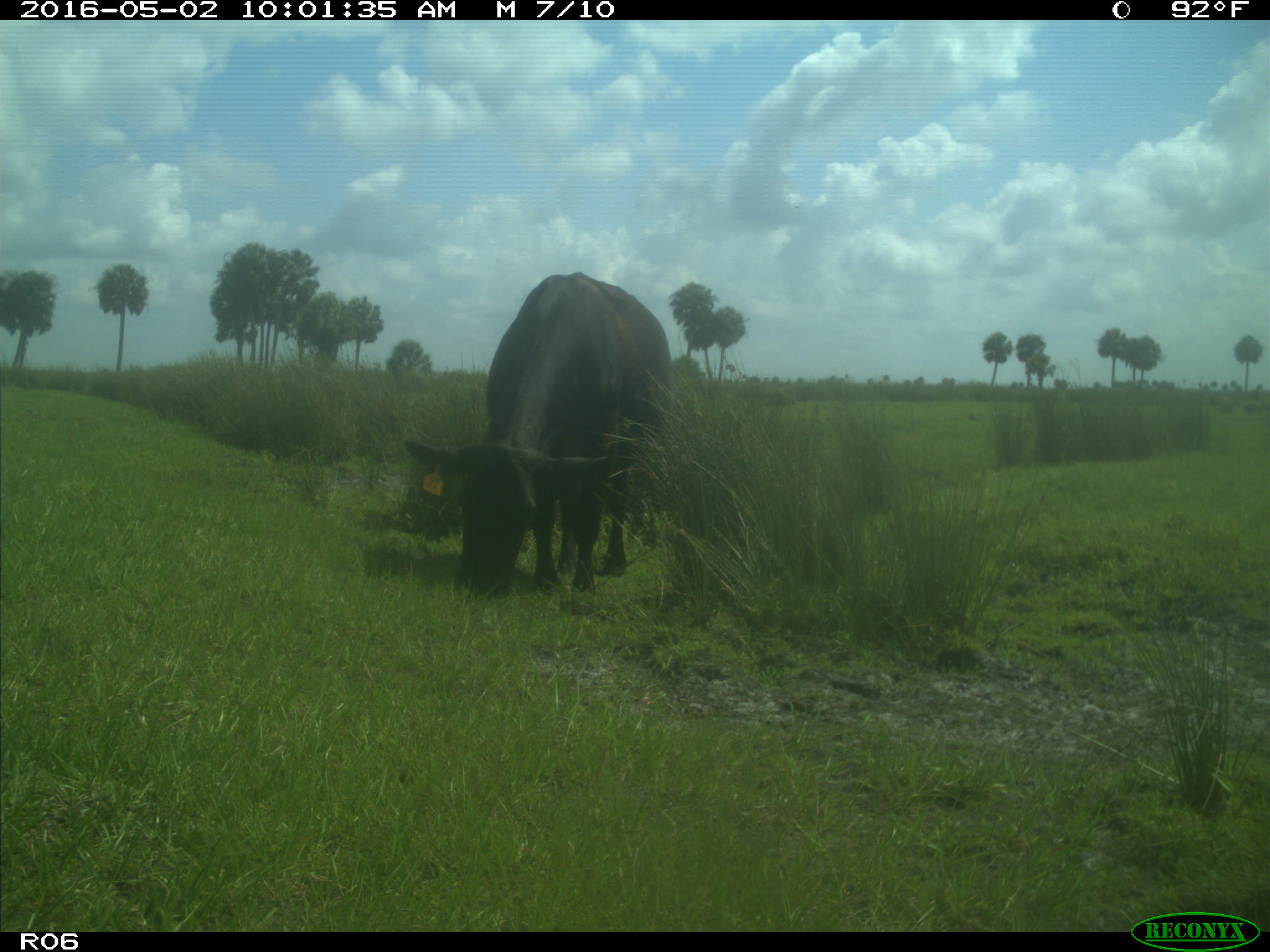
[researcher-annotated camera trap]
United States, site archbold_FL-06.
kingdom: Animalia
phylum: Chordata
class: Mammalia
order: Artiodactyla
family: Bovidae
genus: Bos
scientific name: Bos taurus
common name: domestic cow